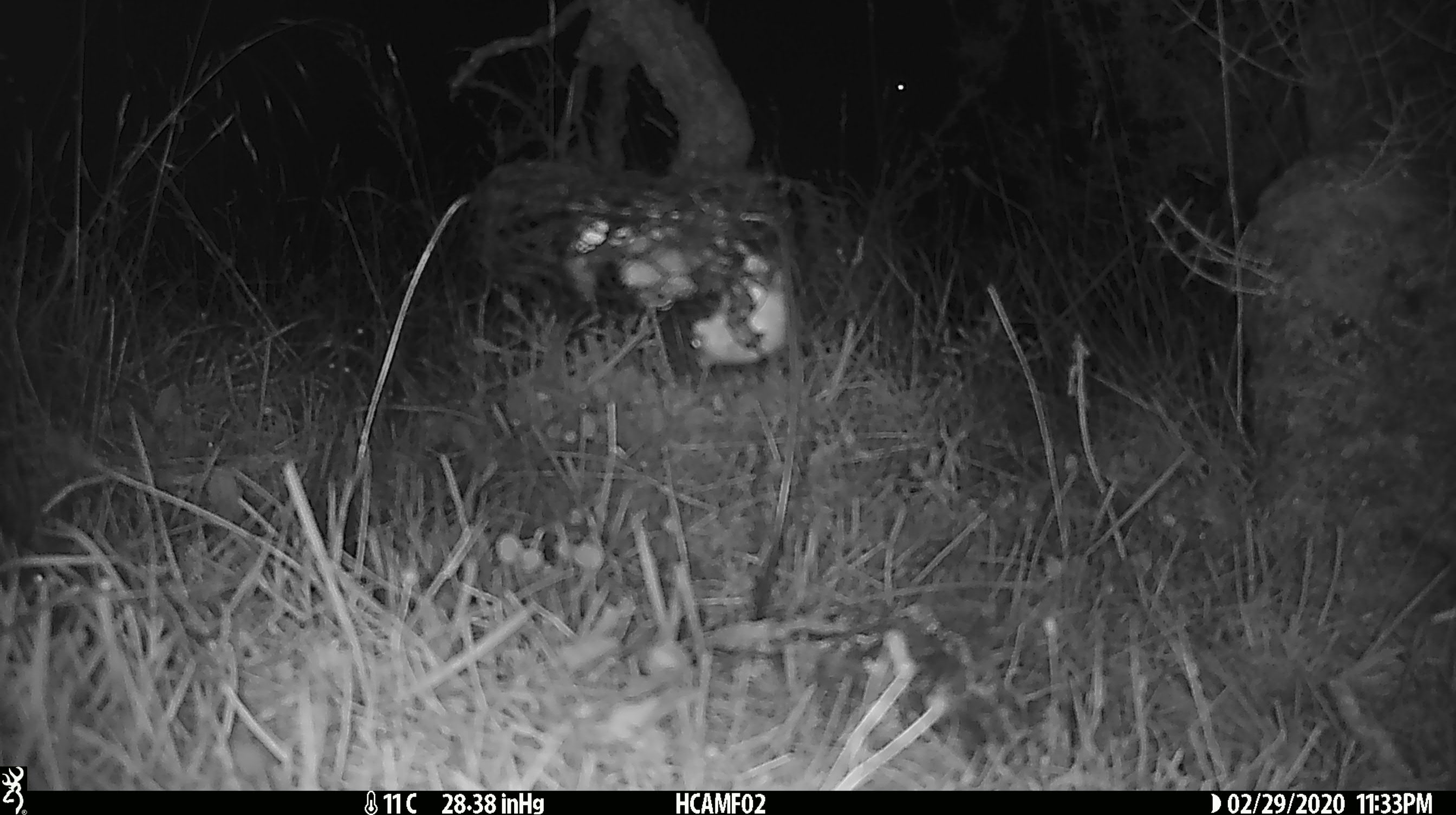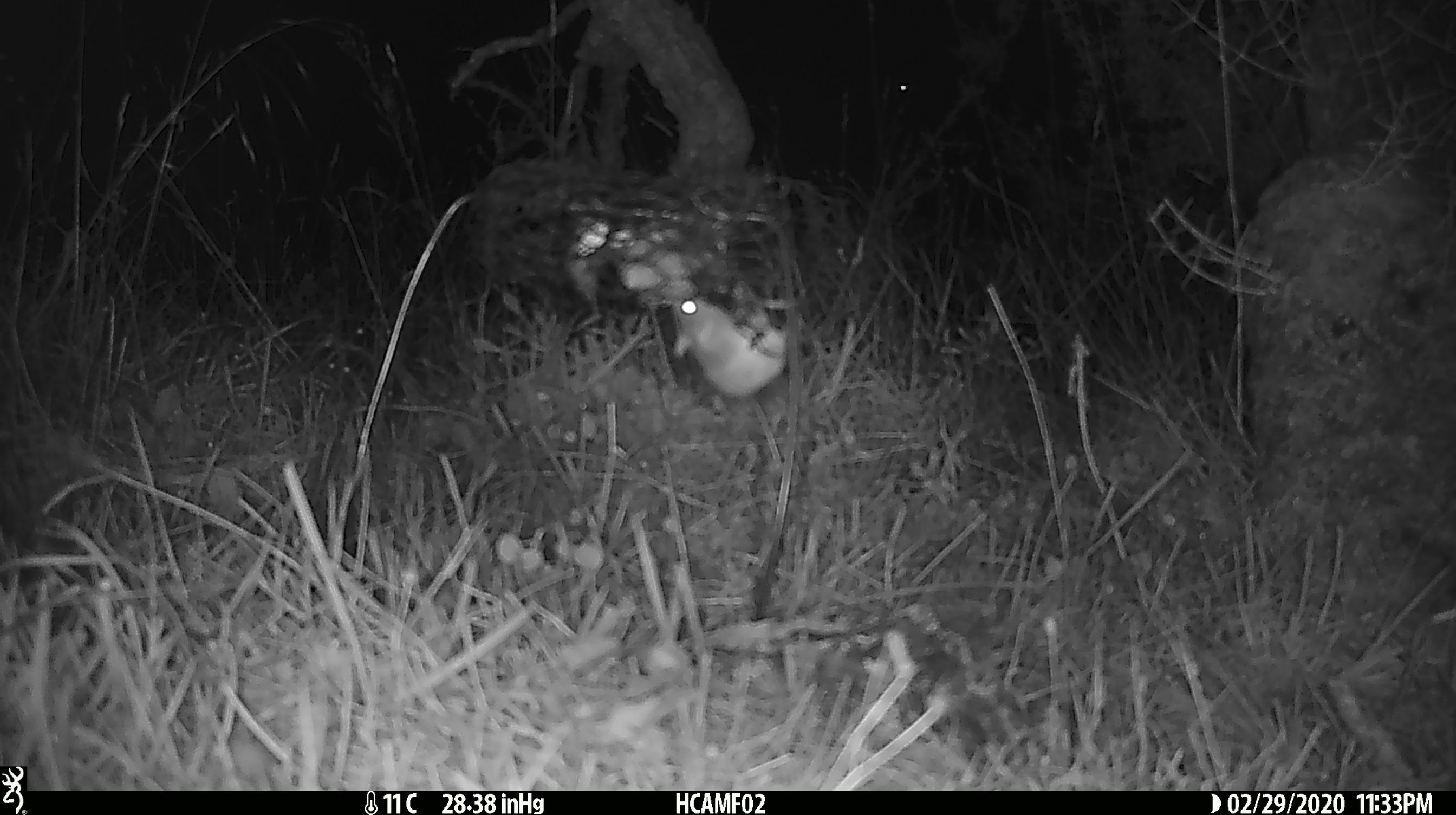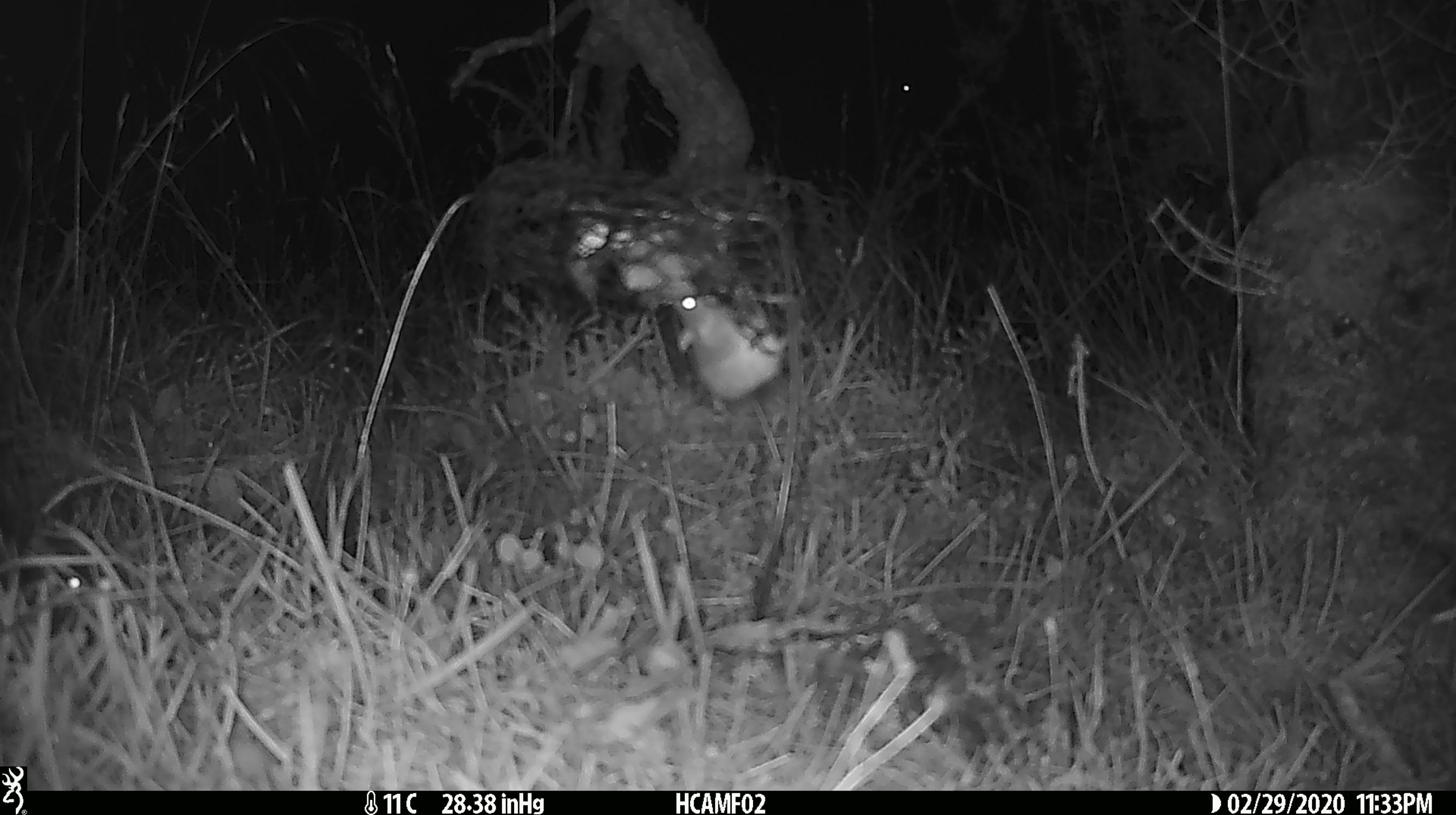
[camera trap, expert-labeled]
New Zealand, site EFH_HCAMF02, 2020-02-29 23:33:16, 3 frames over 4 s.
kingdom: Animalia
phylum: Chordata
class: Mammalia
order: Rodentia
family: Muridae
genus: Mus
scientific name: Mus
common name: mouse